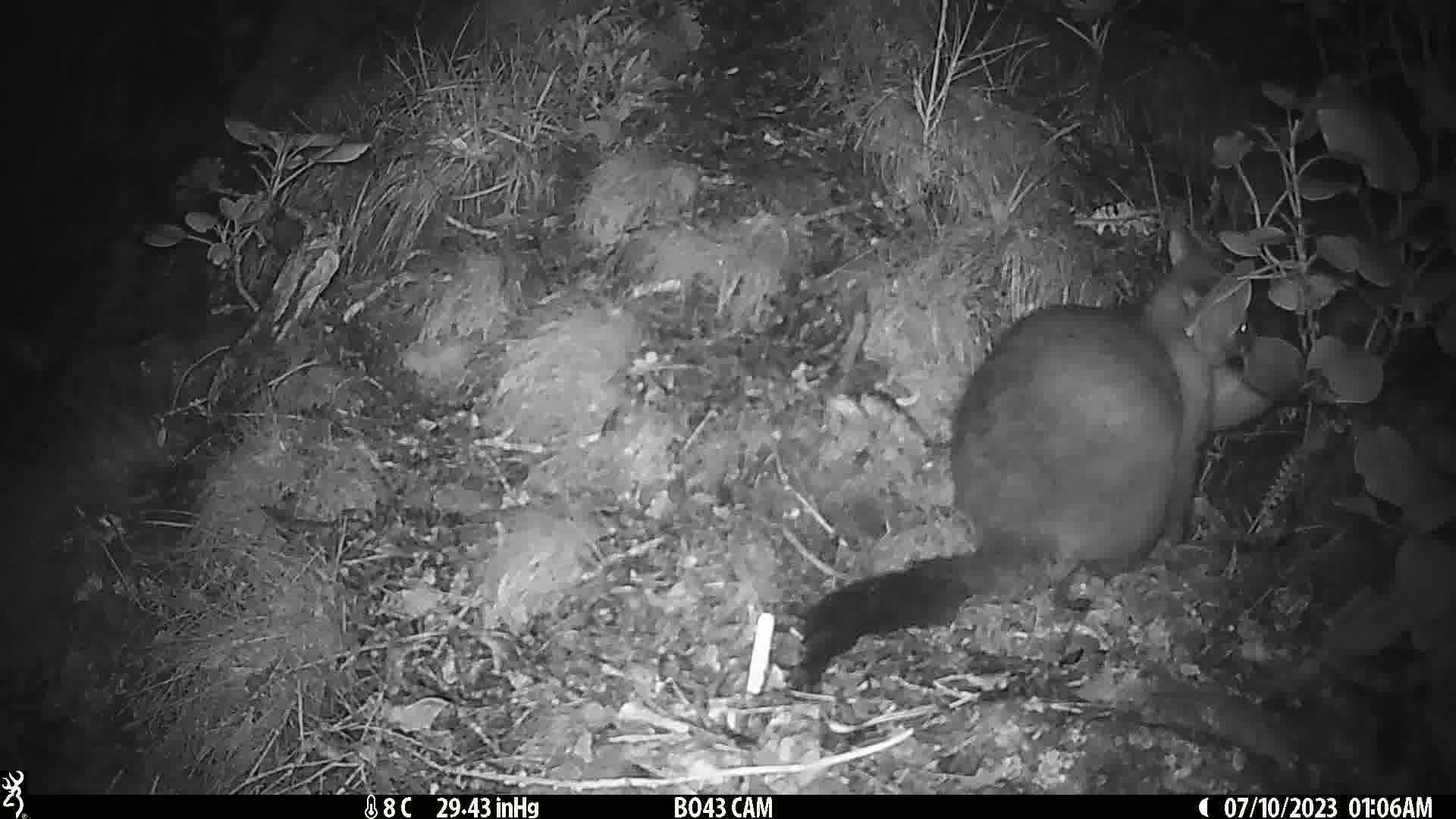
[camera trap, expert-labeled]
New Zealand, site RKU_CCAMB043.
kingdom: Animalia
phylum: Chordata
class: Mammalia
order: Diprotodontia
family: Phalangeridae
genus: Trichosurus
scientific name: Trichosurus vulpecula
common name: common brushtail possum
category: possum